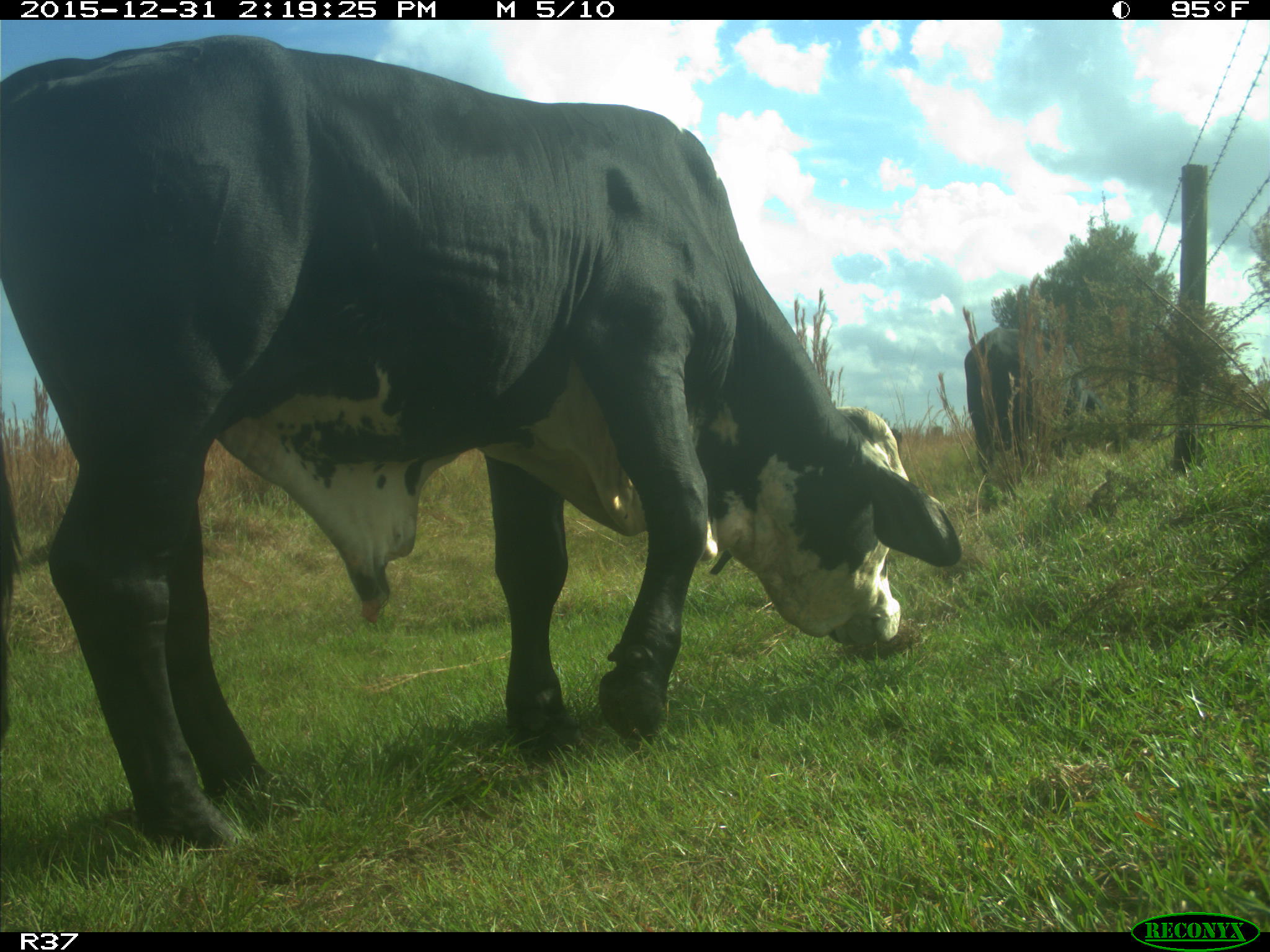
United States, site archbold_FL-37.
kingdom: Animalia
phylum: Chordata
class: Mammalia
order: Artiodactyla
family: Bovidae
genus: Bos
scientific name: Bos taurus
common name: domestic cow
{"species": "Bos taurus (domestic cow)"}